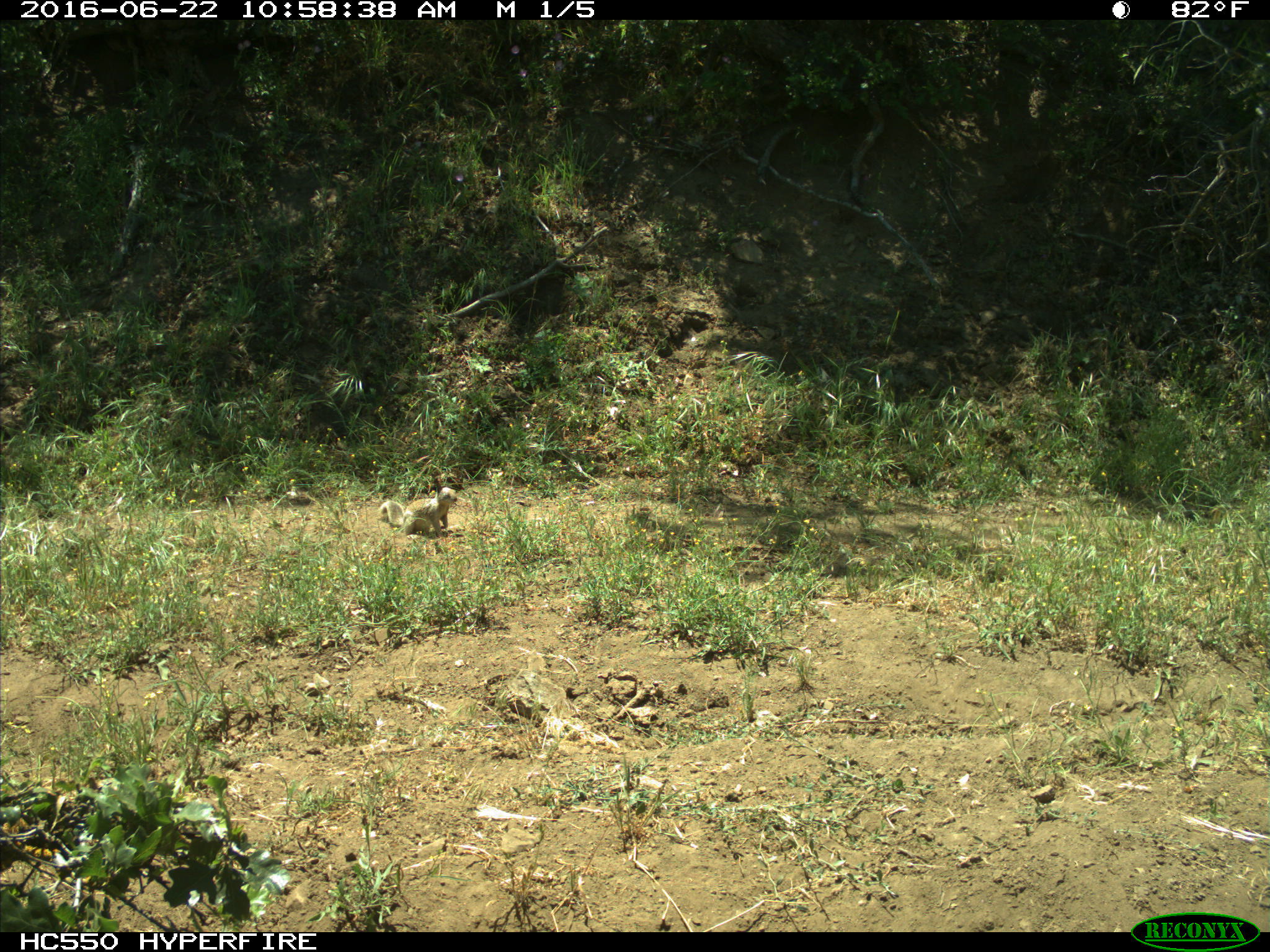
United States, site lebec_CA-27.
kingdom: Animalia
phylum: Chordata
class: Mammalia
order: Rodentia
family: Sciuridae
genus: Otospermophilus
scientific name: Otospermophilus beecheyi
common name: california ground squirrel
Otospermophilus beecheyi (california ground squirrel).